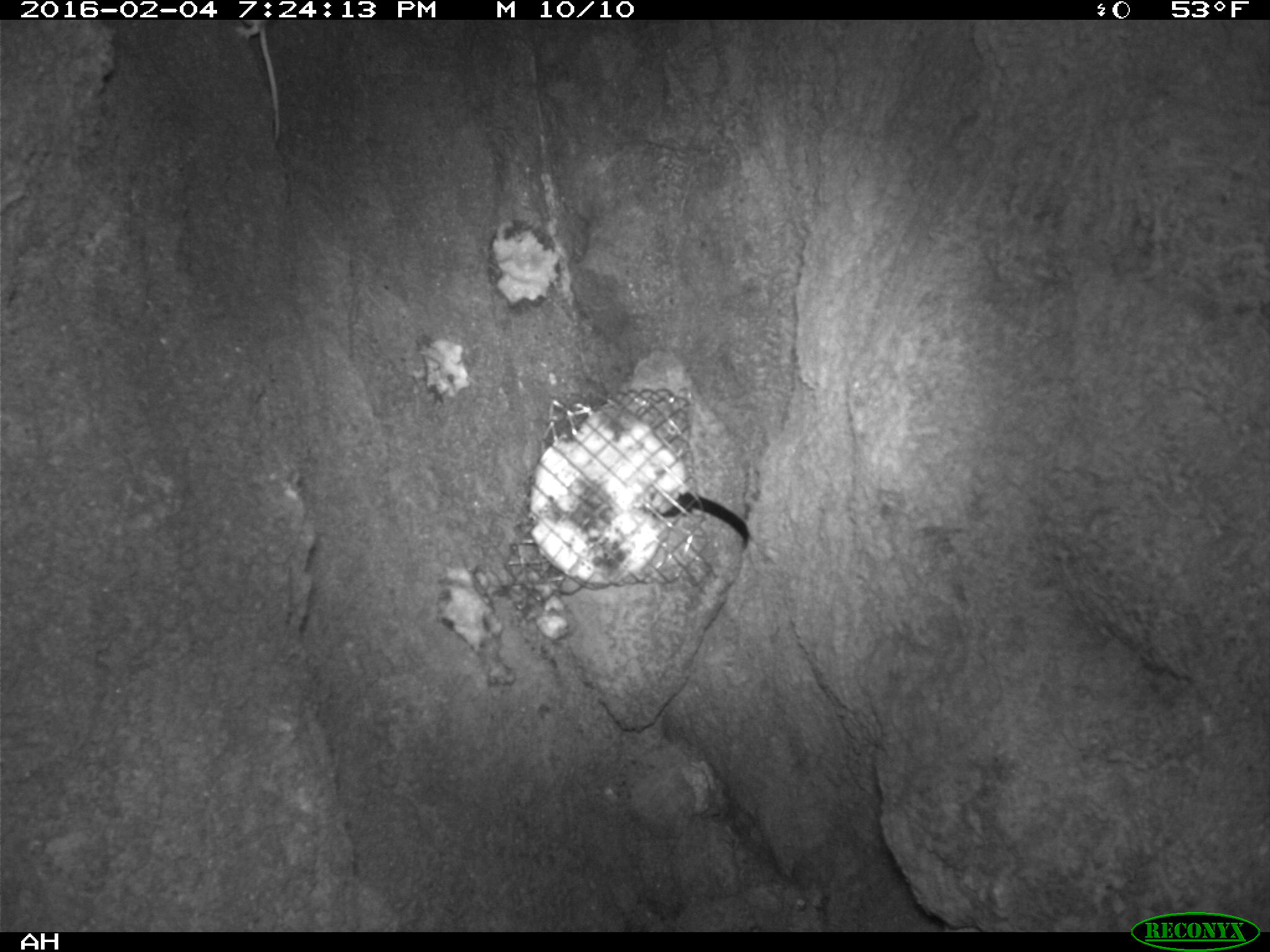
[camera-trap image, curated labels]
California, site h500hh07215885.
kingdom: Animalia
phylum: Chordata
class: Mammalia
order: Rodentia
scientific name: Rodentia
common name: rodent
Rodent (Rodentia).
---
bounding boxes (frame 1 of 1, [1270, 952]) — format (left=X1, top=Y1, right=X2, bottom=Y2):
rodent: (left=233, top=20, right=280, bottom=138)